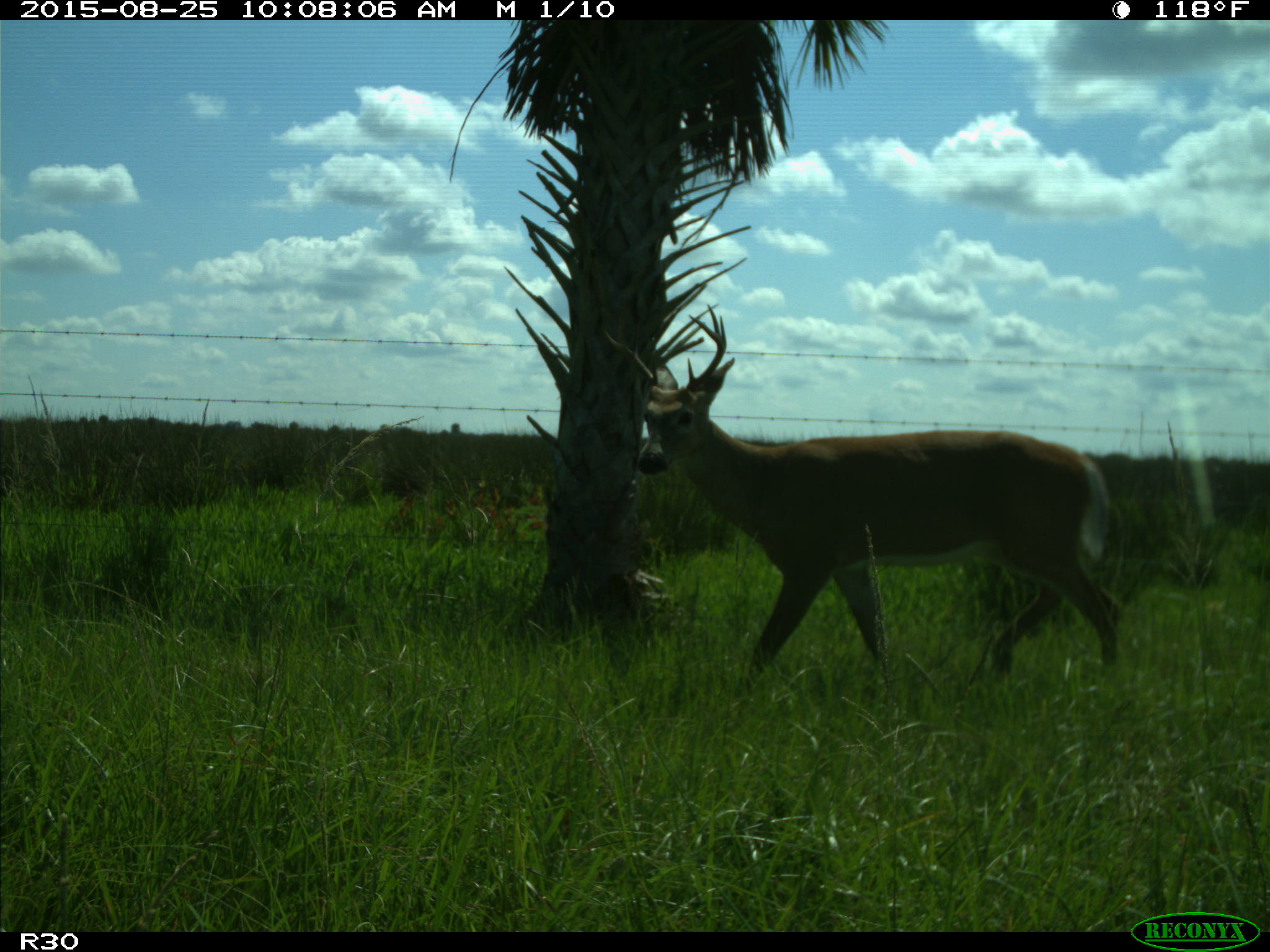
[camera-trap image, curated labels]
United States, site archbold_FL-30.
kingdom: Animalia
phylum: Chordata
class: Mammalia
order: Artiodactyla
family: Cervidae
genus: Odocoileus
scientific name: Odocoileus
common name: deer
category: unidentified deer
Unidentified deer (deer) (Odocoileus).